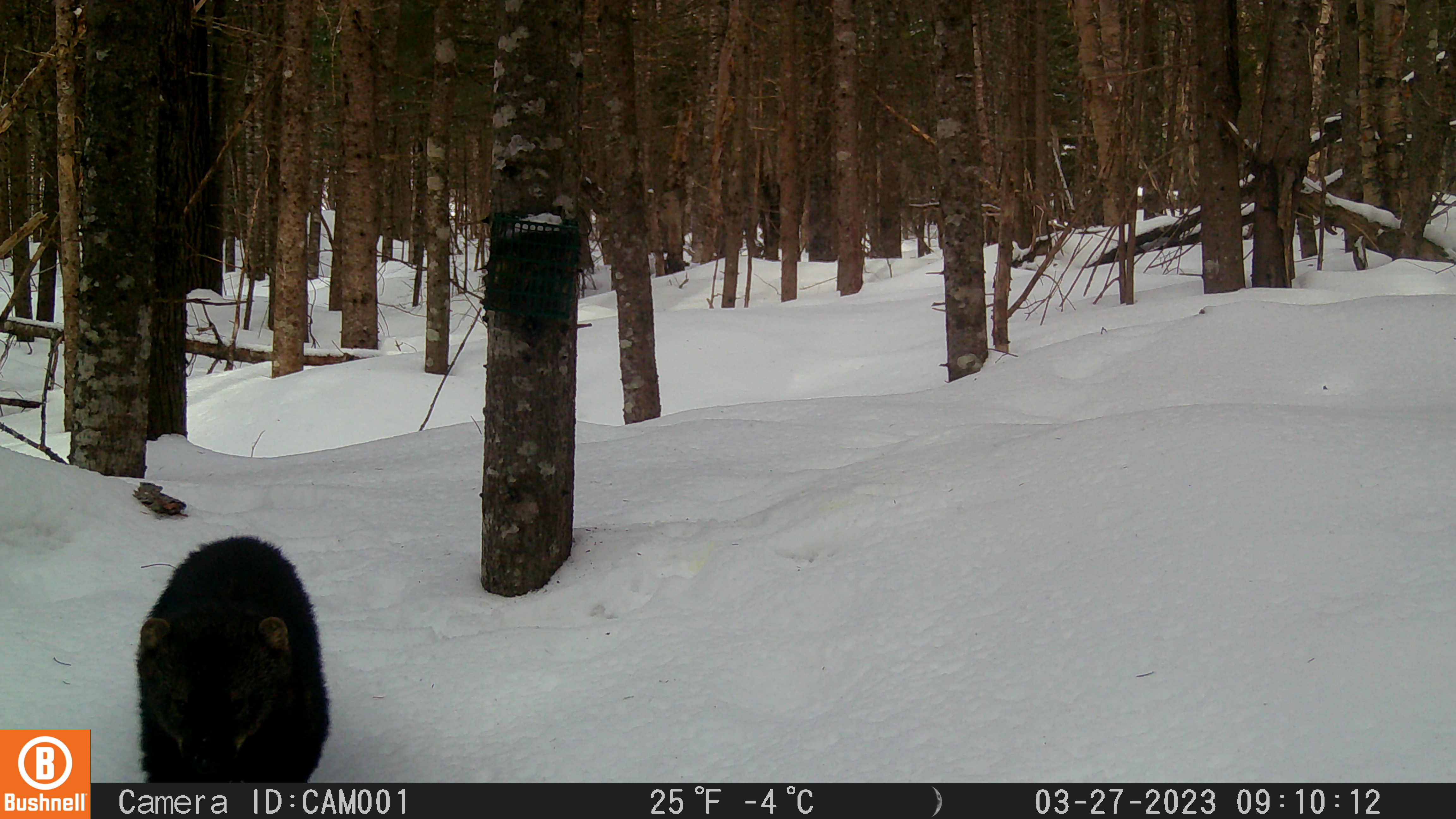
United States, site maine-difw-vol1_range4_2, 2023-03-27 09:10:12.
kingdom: Animalia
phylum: Chordata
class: Mammalia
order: Carnivora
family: Mustelidae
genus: Pekania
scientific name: Pekania pennanti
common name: fisher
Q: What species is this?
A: Fisher (Pekania pennanti).